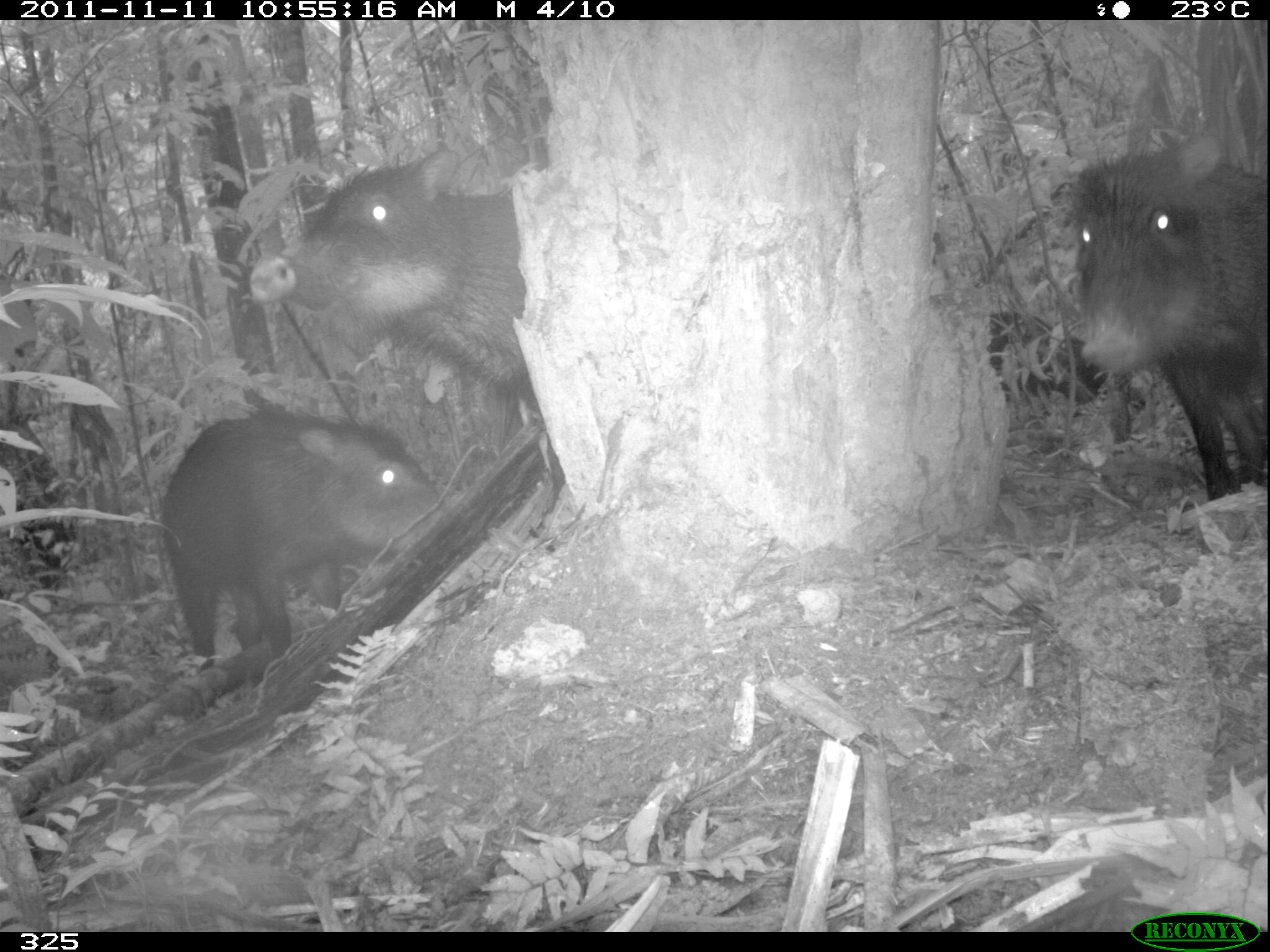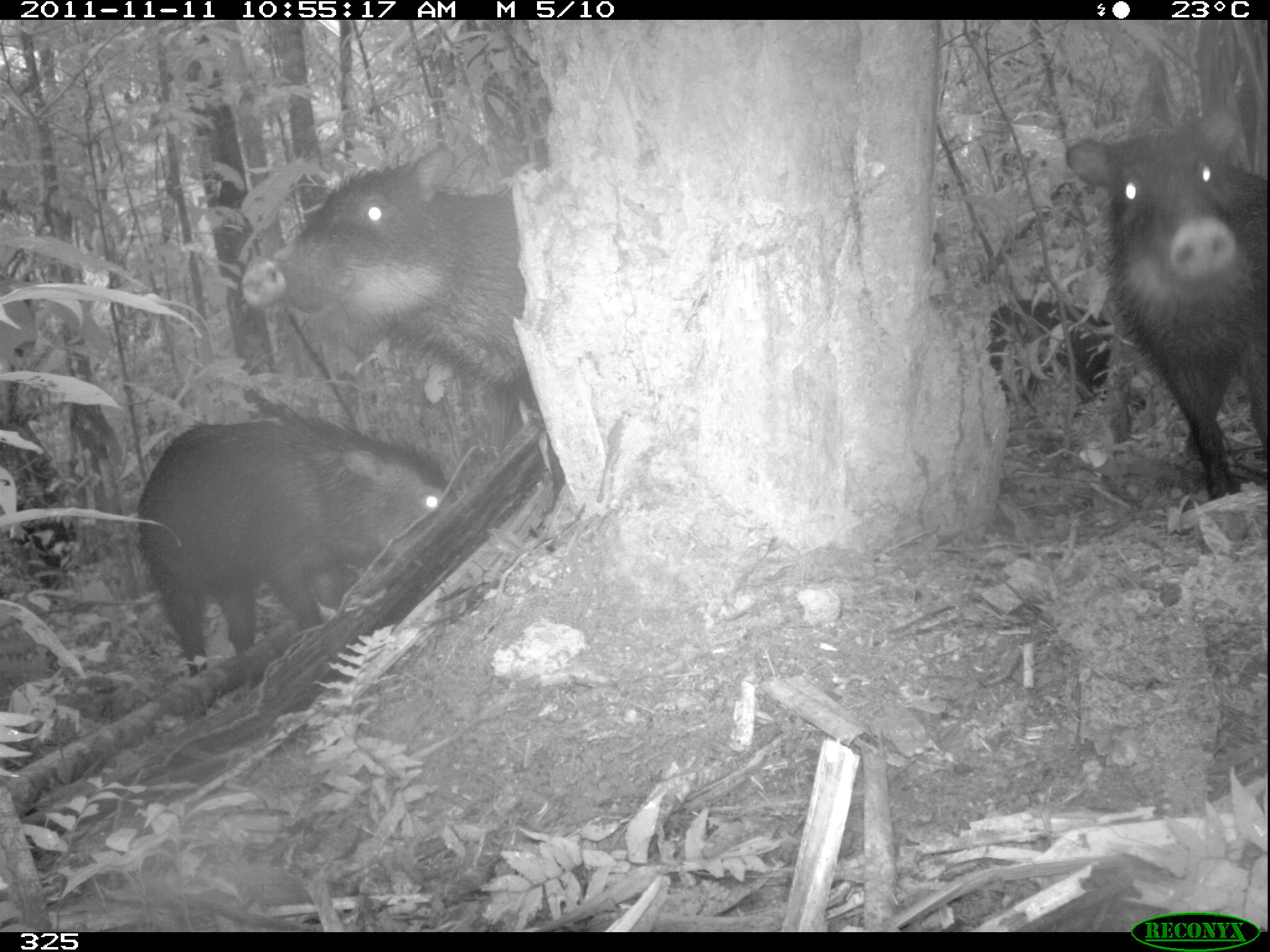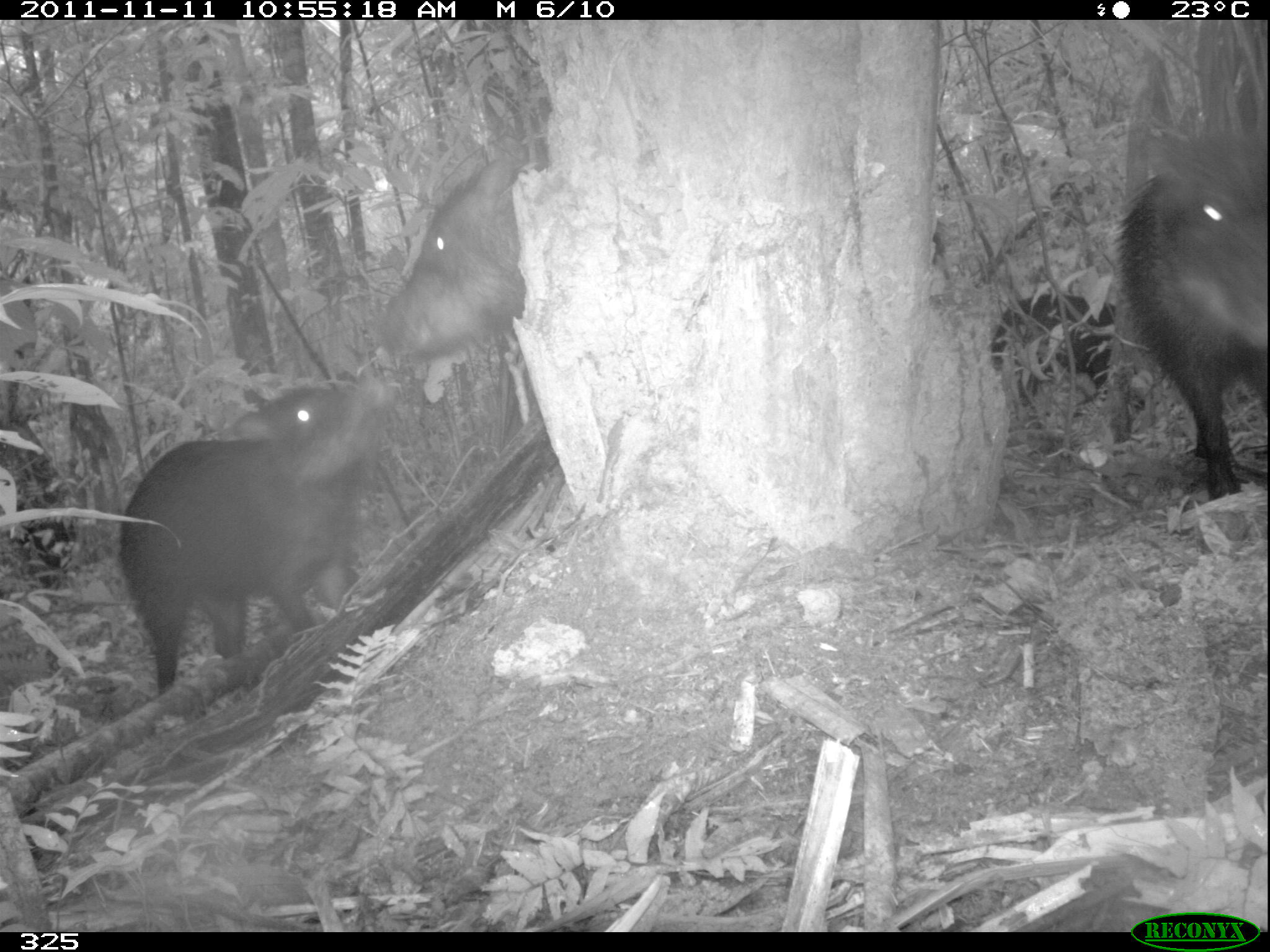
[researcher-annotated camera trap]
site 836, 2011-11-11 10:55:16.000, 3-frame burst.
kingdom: Animalia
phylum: Chordata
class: Mammalia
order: Artiodactyla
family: Tayassuidae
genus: Tayassu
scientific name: Tayassu pecari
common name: white-lipped peccary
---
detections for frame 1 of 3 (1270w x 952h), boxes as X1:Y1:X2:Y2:
tayassu pecari: 158:411:453:678; 1067:135:1266:500; 248:145:519:410; 980:306:1107:406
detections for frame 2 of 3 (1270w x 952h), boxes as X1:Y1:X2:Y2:
tayassu pecari: 139:415:466:678; 1066:101:1261:501; 241:140:519:410; 985:298:1120:431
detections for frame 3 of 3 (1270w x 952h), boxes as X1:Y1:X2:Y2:
tayassu pecari: 118:365:396:694; 1114:129:1267:499; 382:136:550:366; 991:294:1116:428